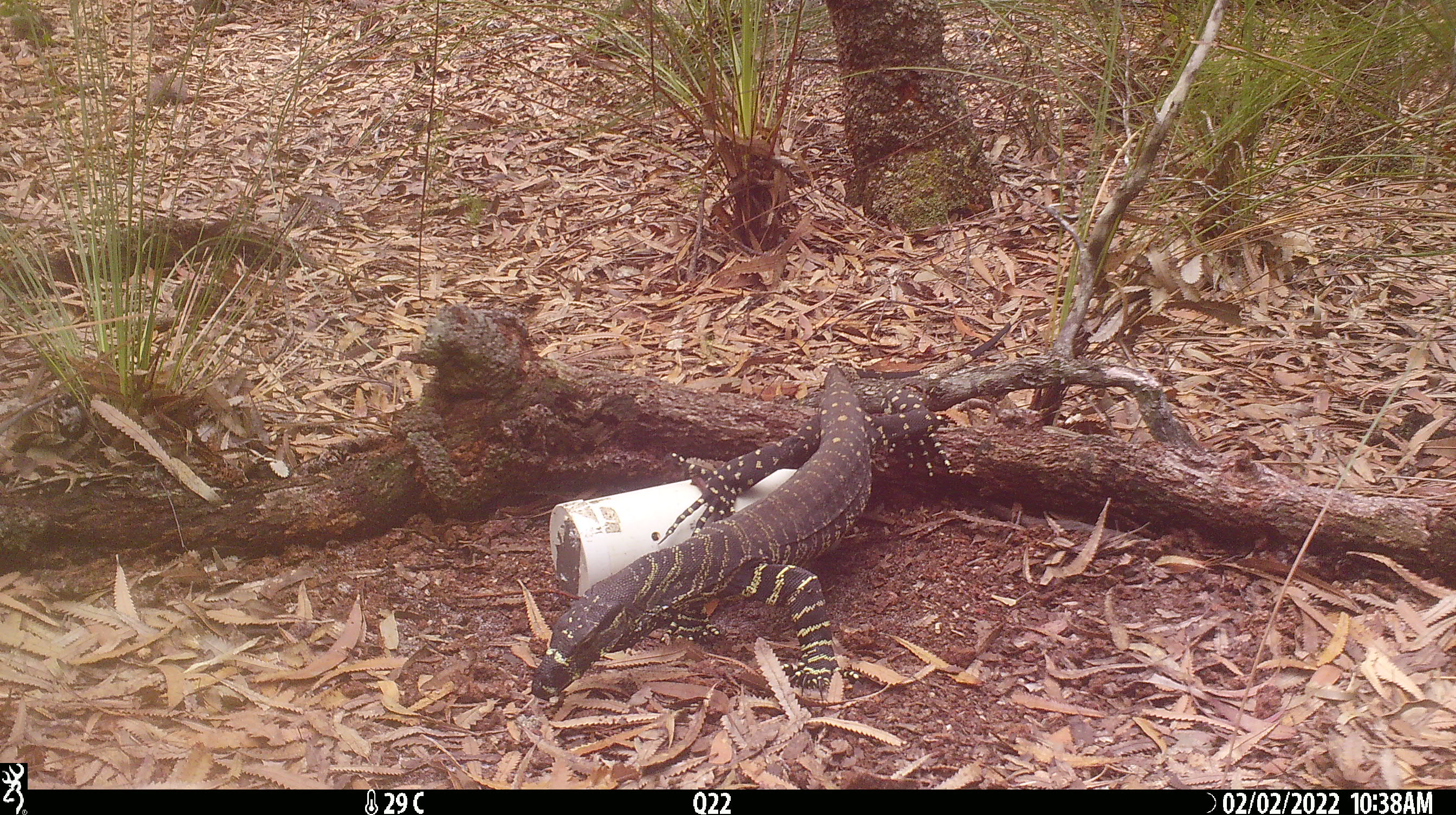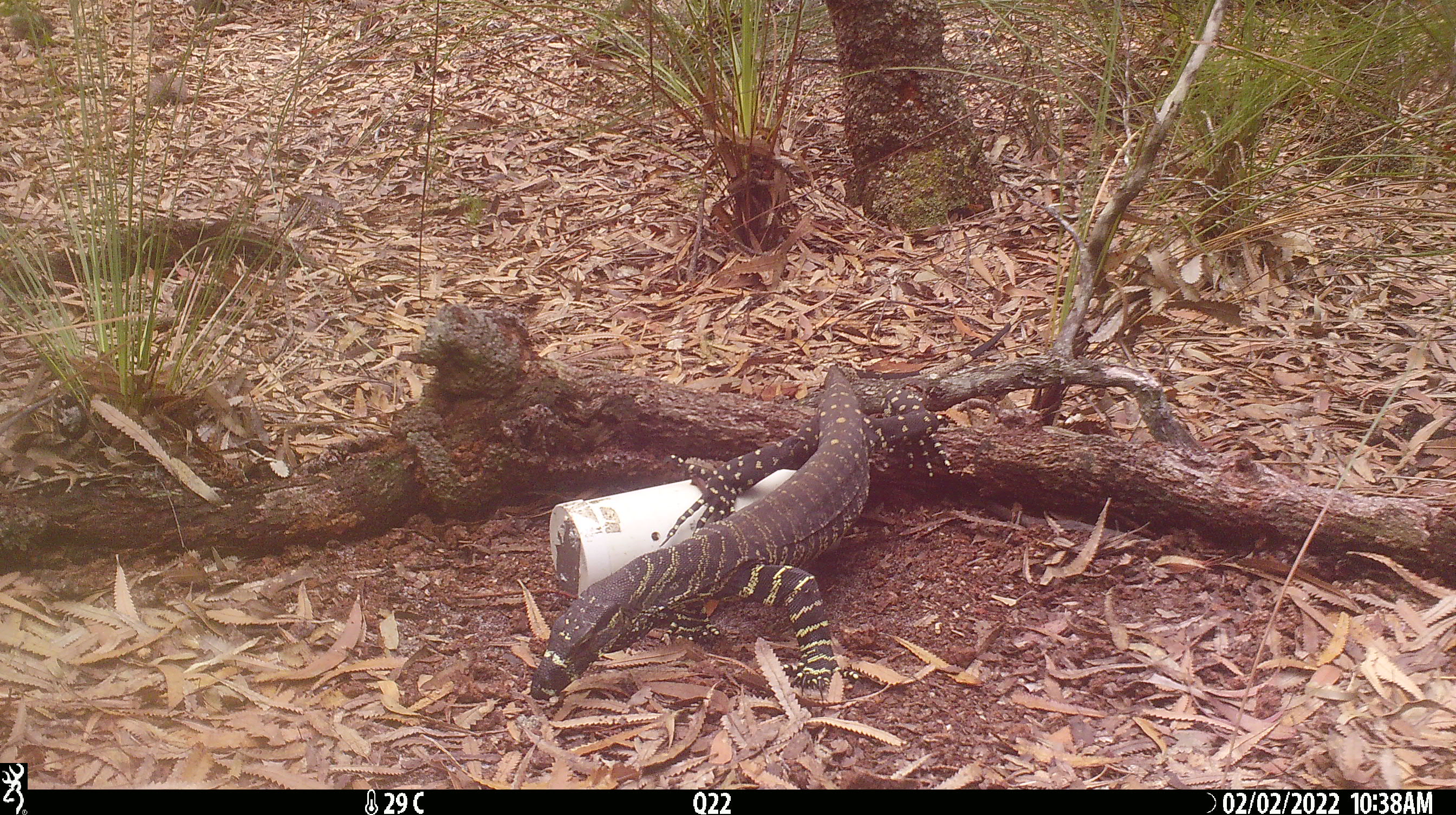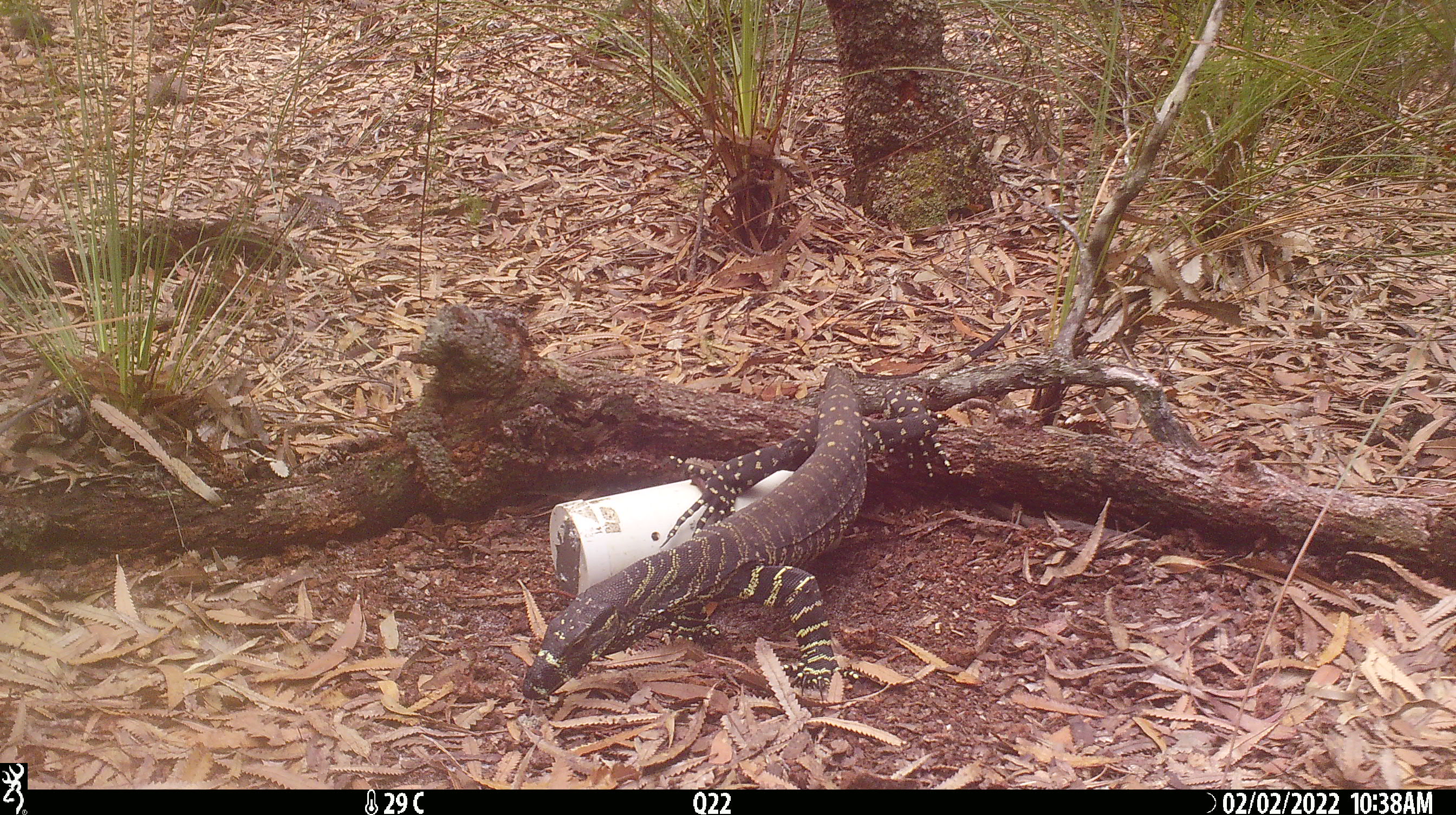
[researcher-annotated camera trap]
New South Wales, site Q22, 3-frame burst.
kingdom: Animalia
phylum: Chordata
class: Reptilia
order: Squamata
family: Varanidae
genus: Varanus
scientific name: Varanus varius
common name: lace monitor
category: goanna